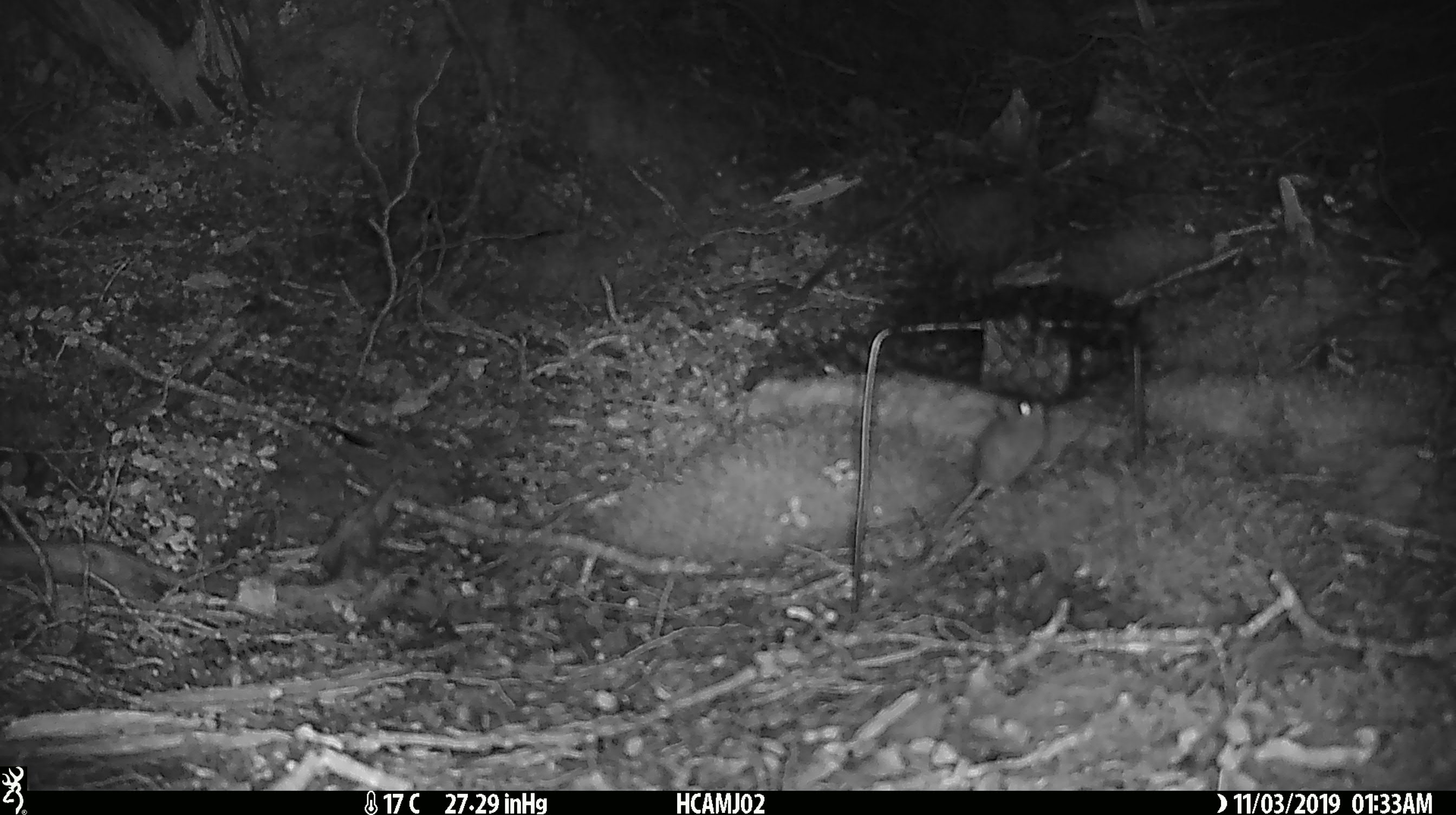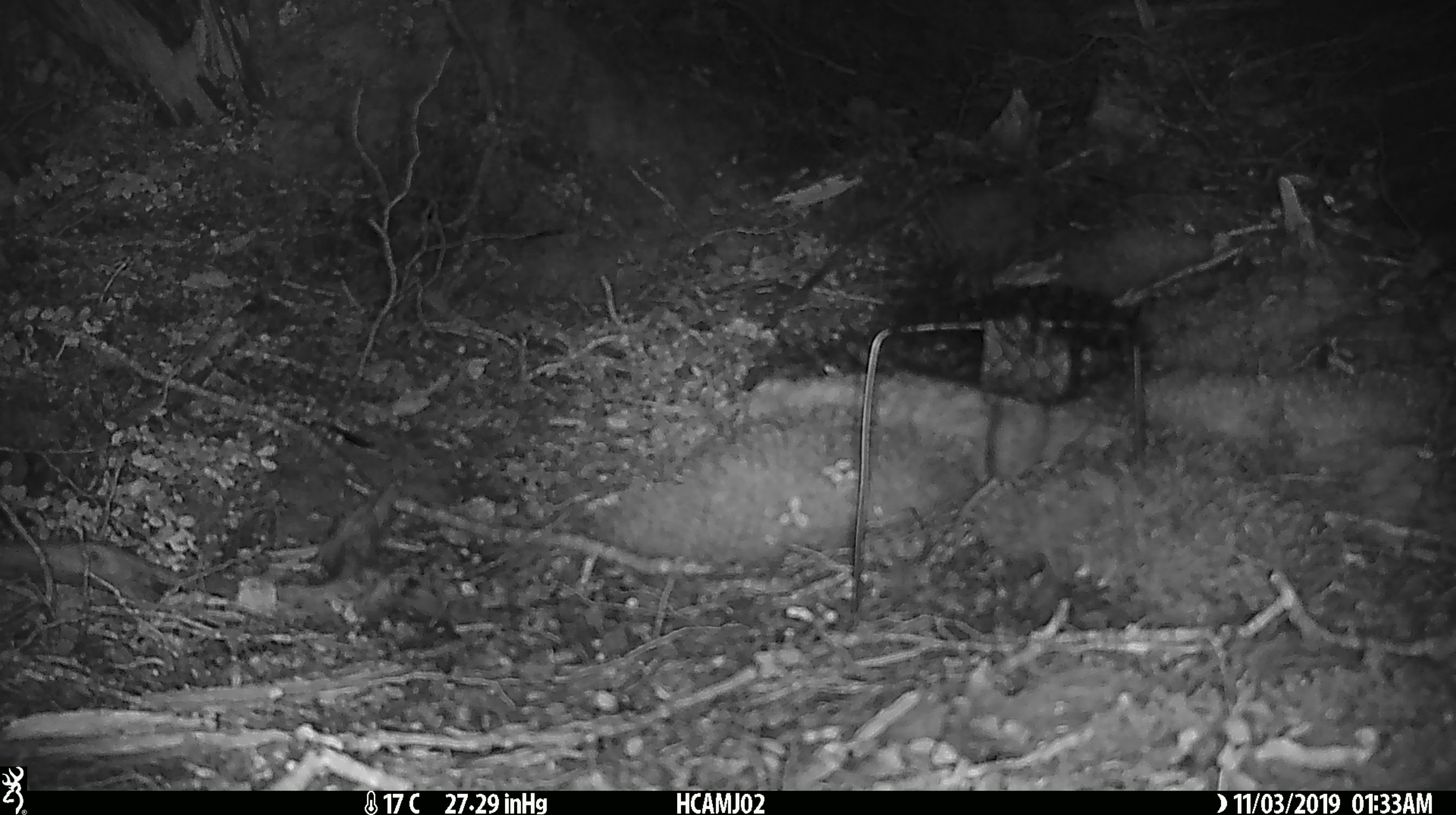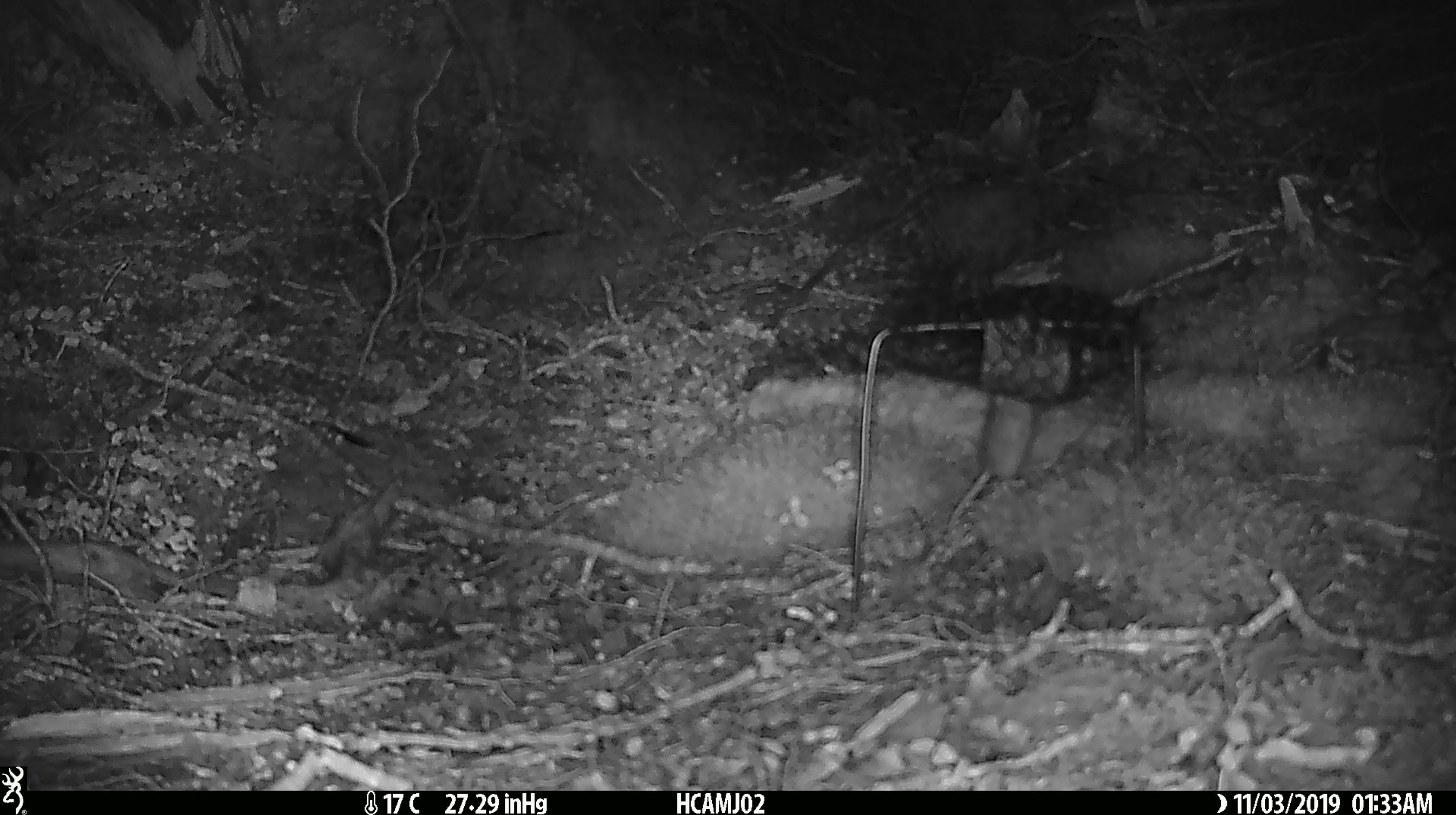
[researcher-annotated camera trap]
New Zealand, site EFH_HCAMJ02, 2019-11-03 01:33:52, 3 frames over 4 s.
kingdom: Animalia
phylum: Chordata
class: Mammalia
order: Rodentia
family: Muridae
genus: Mus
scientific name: Mus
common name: mouse